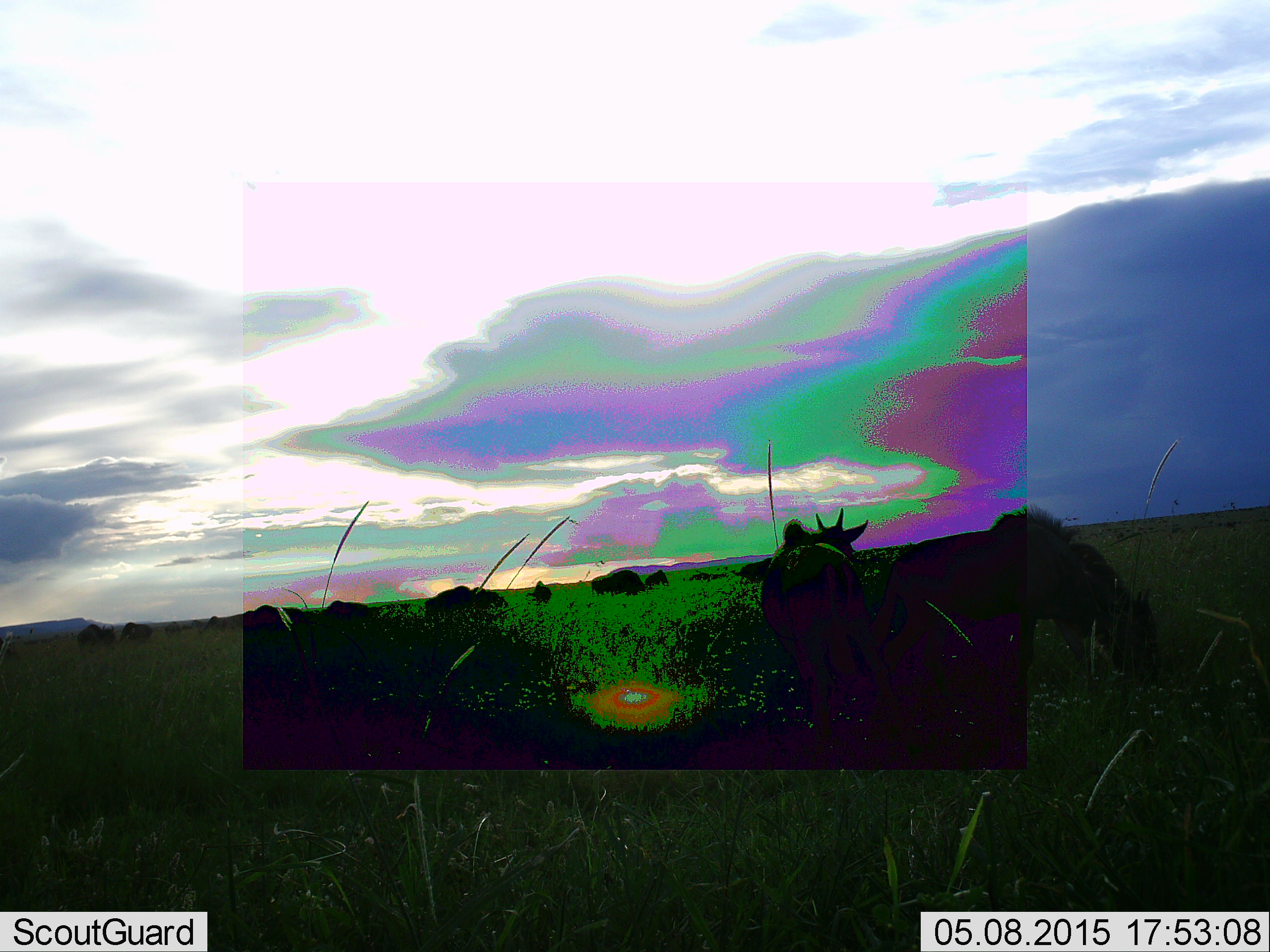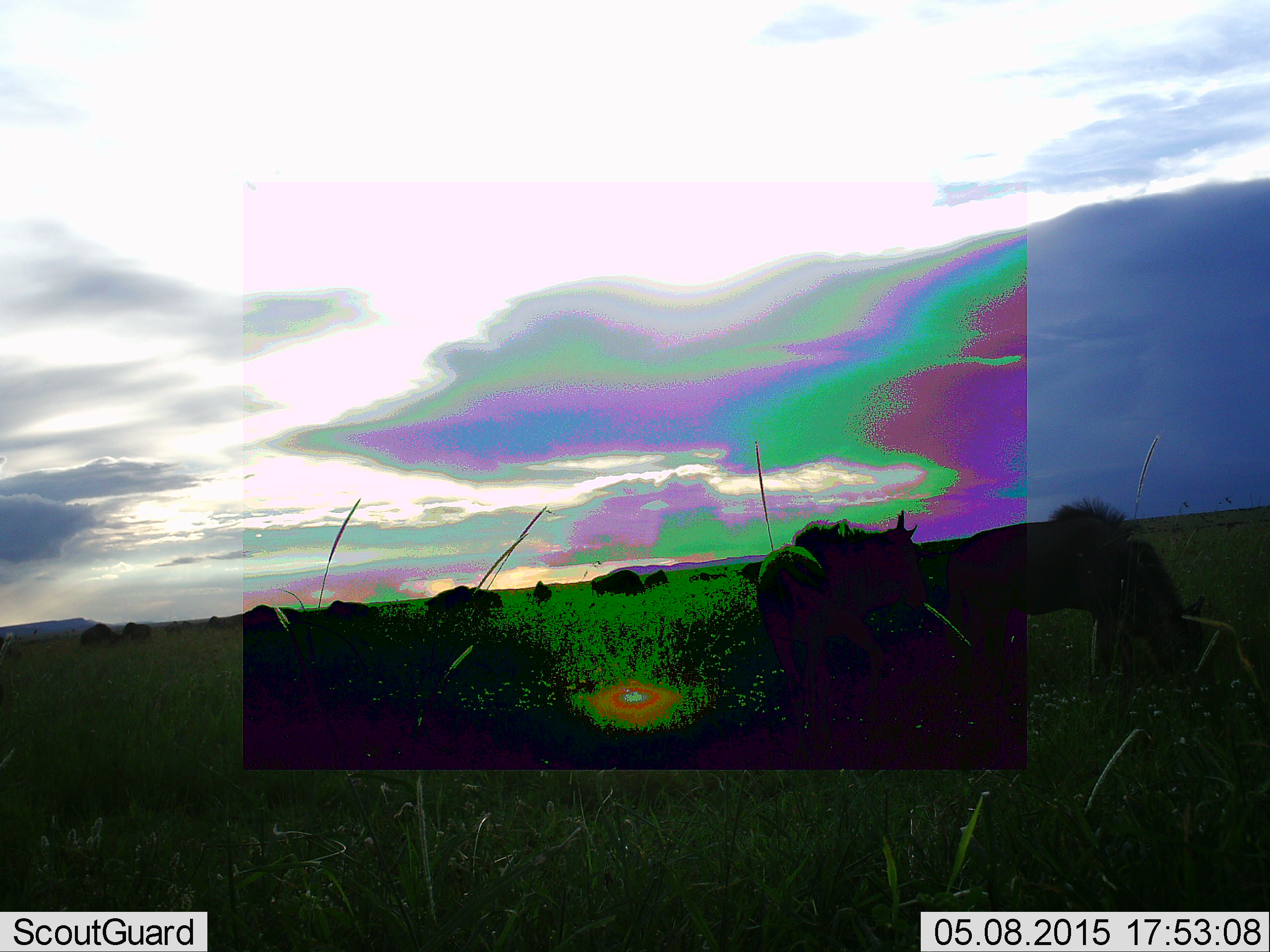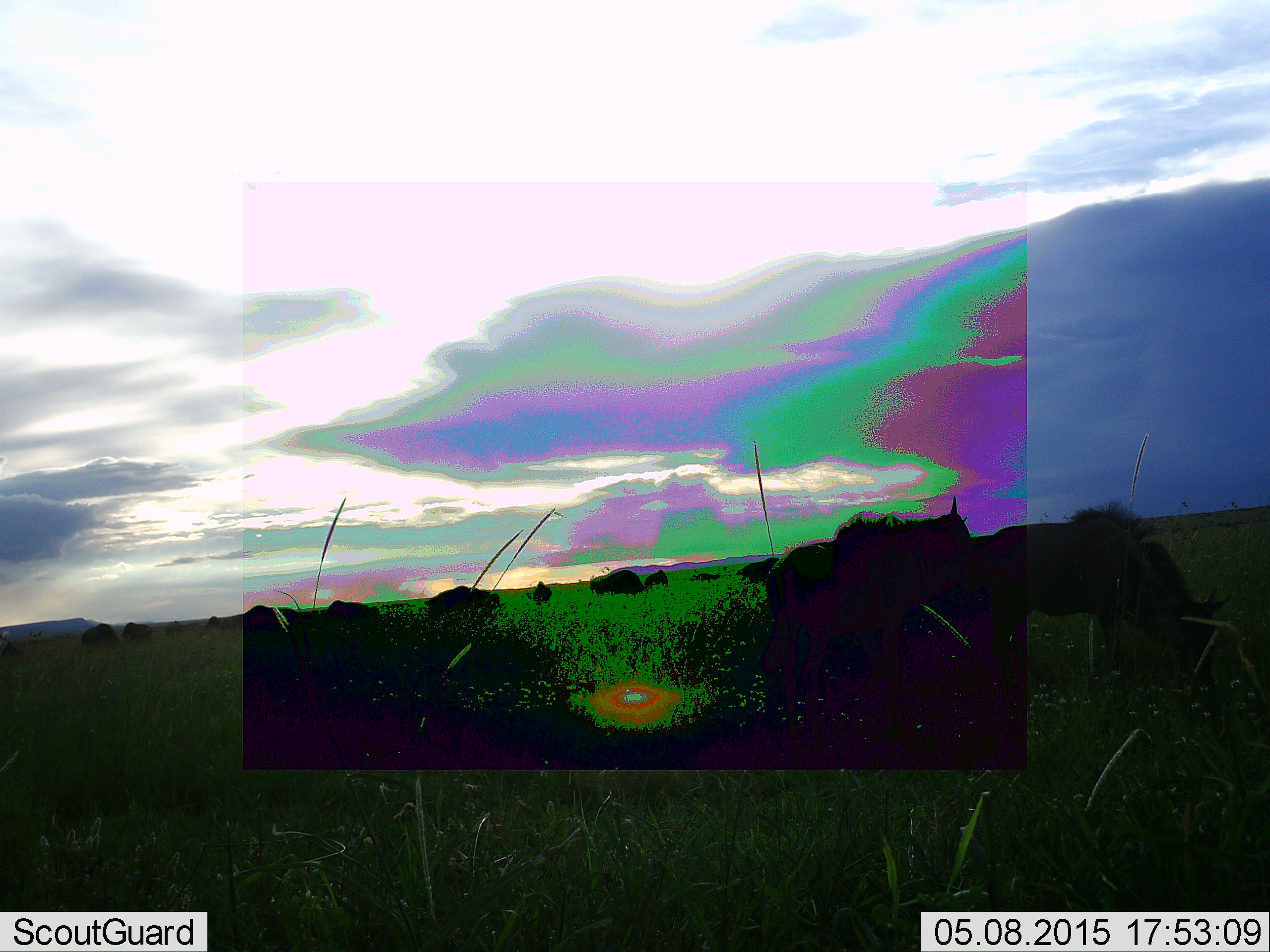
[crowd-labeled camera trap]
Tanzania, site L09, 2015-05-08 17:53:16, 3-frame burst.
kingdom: Animalia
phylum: Chordata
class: Mammalia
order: Artiodactyla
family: Bovidae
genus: Connochaetes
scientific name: Connochaetes taurinus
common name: blue wildebeest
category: wildebeest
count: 10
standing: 50%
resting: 0%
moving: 30%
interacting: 0%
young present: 10%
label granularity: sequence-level